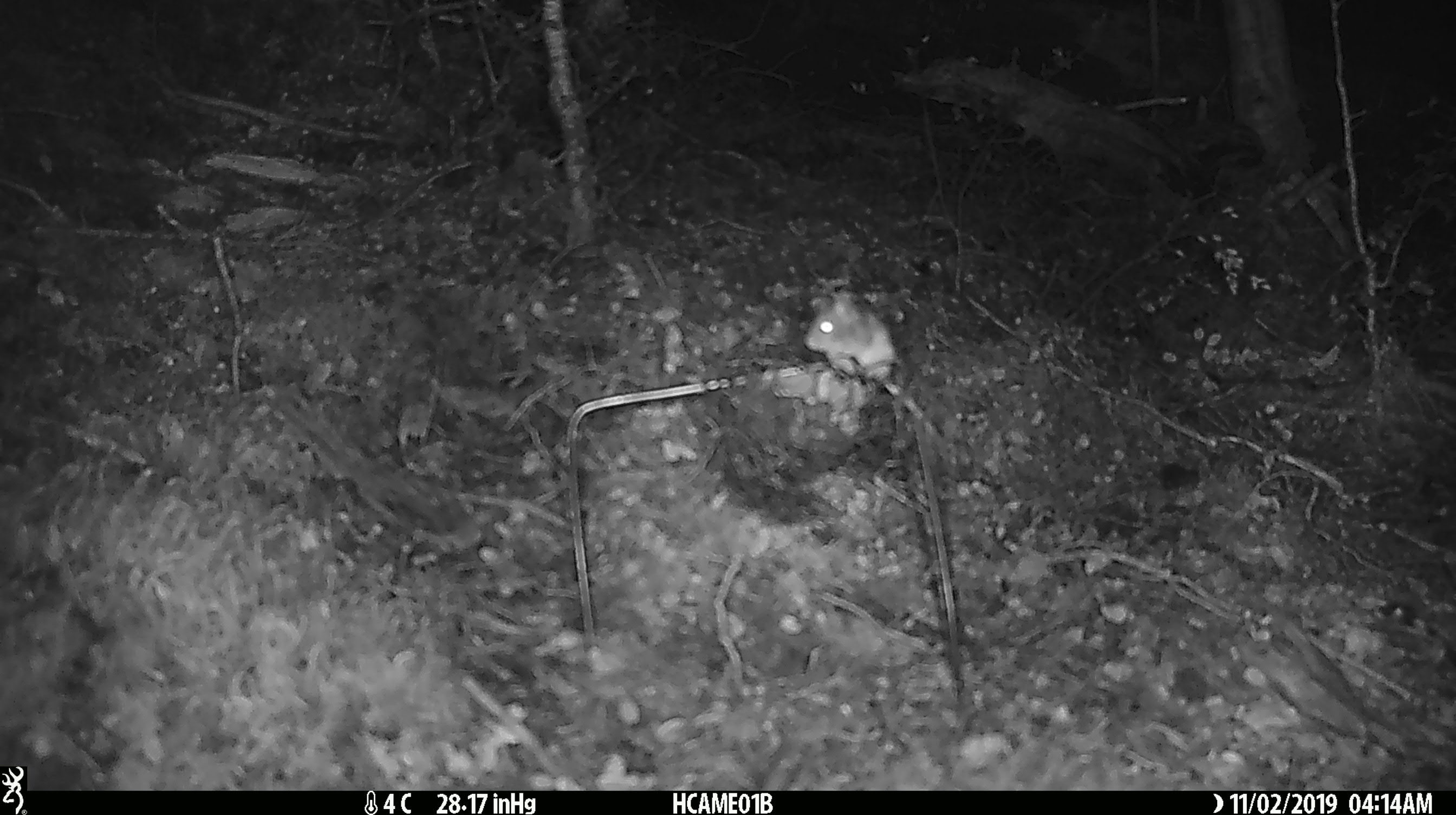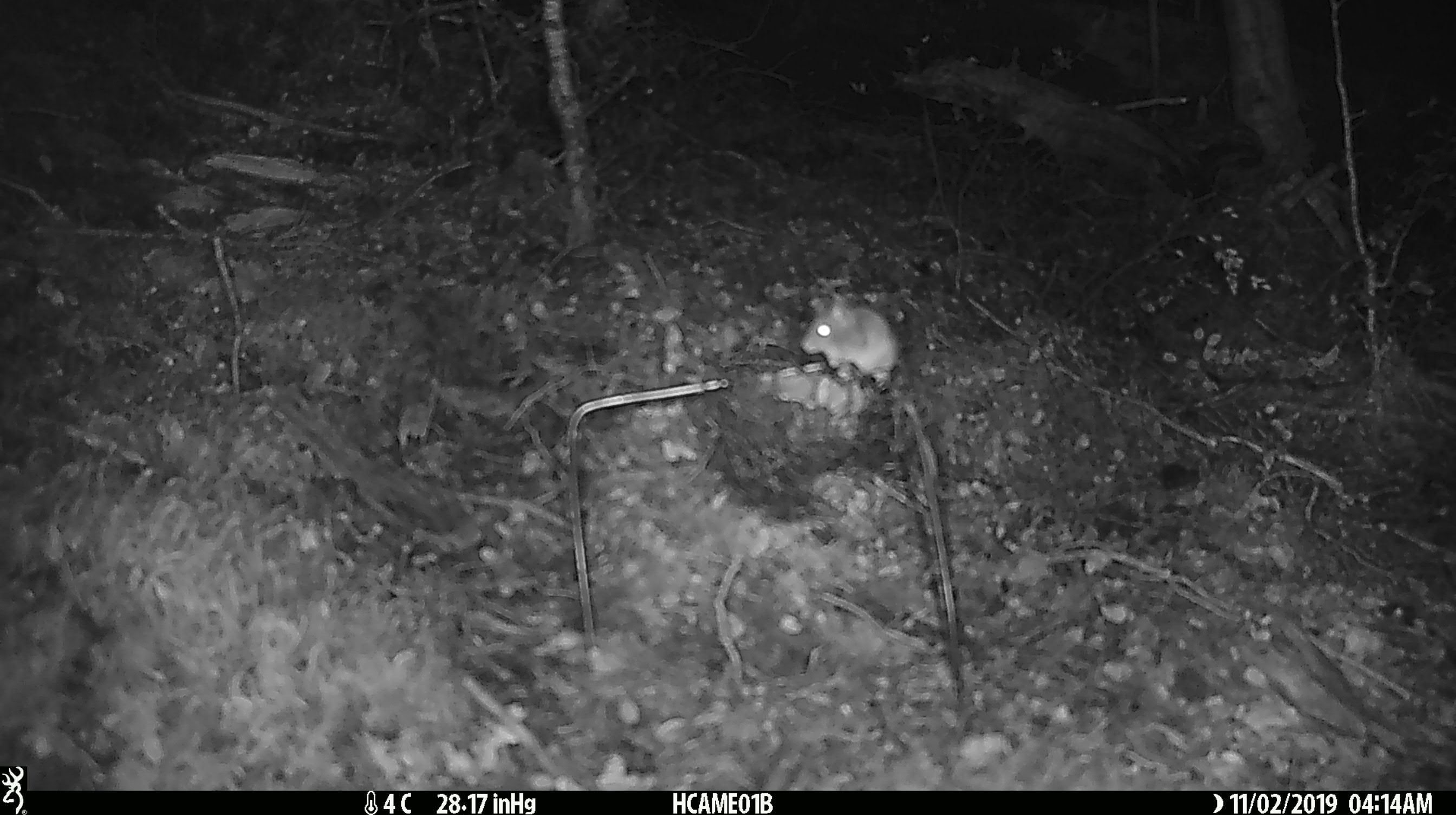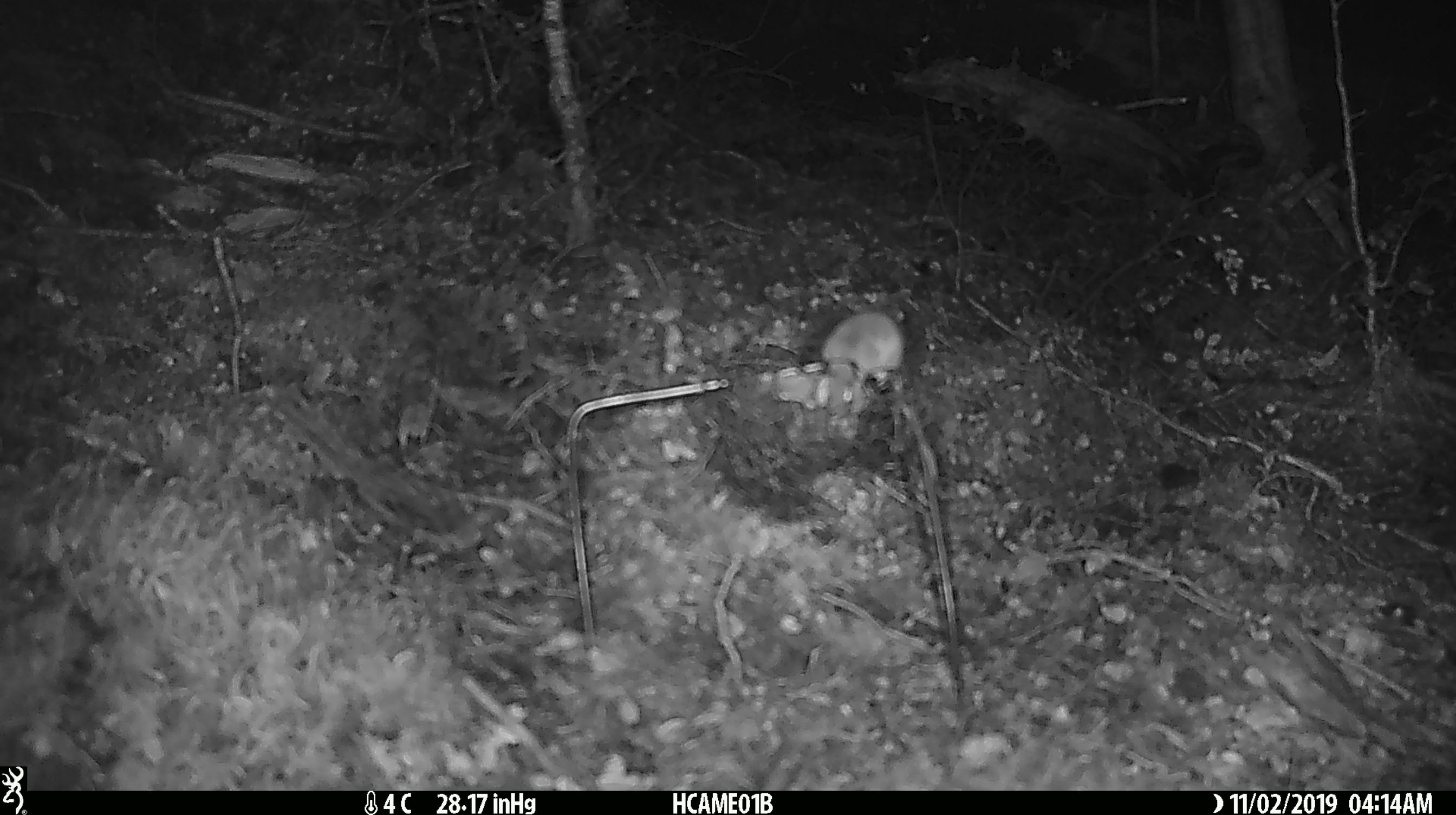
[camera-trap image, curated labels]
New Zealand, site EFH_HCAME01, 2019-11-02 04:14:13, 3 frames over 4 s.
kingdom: Animalia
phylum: Chordata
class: Mammalia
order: Rodentia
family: Muridae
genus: Mus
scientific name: Mus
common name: mouse